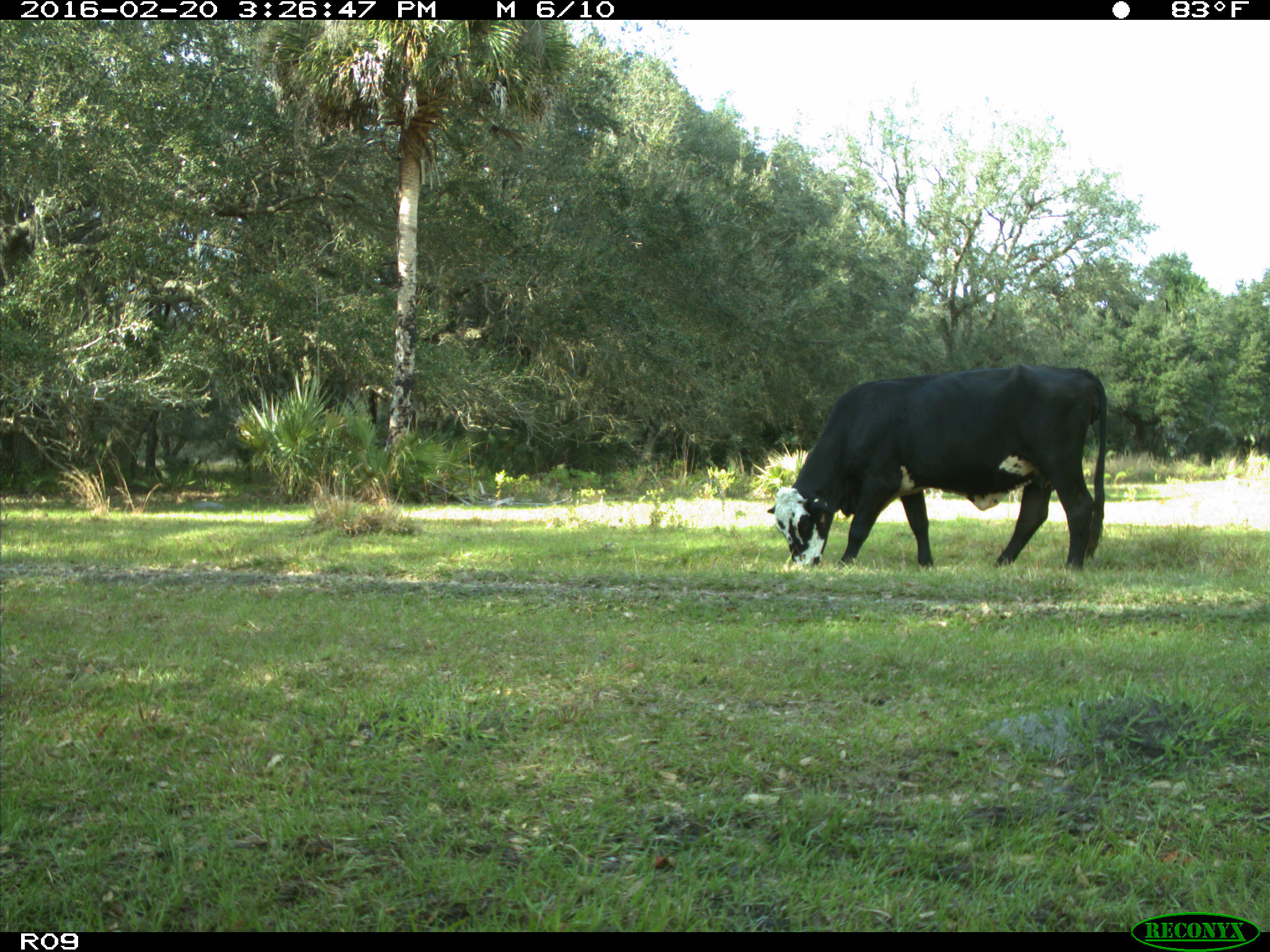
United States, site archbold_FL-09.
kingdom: Animalia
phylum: Chordata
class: Mammalia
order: Artiodactyla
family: Bovidae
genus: Bos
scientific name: Bos taurus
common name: domestic cow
Bos taurus (domestic cow).